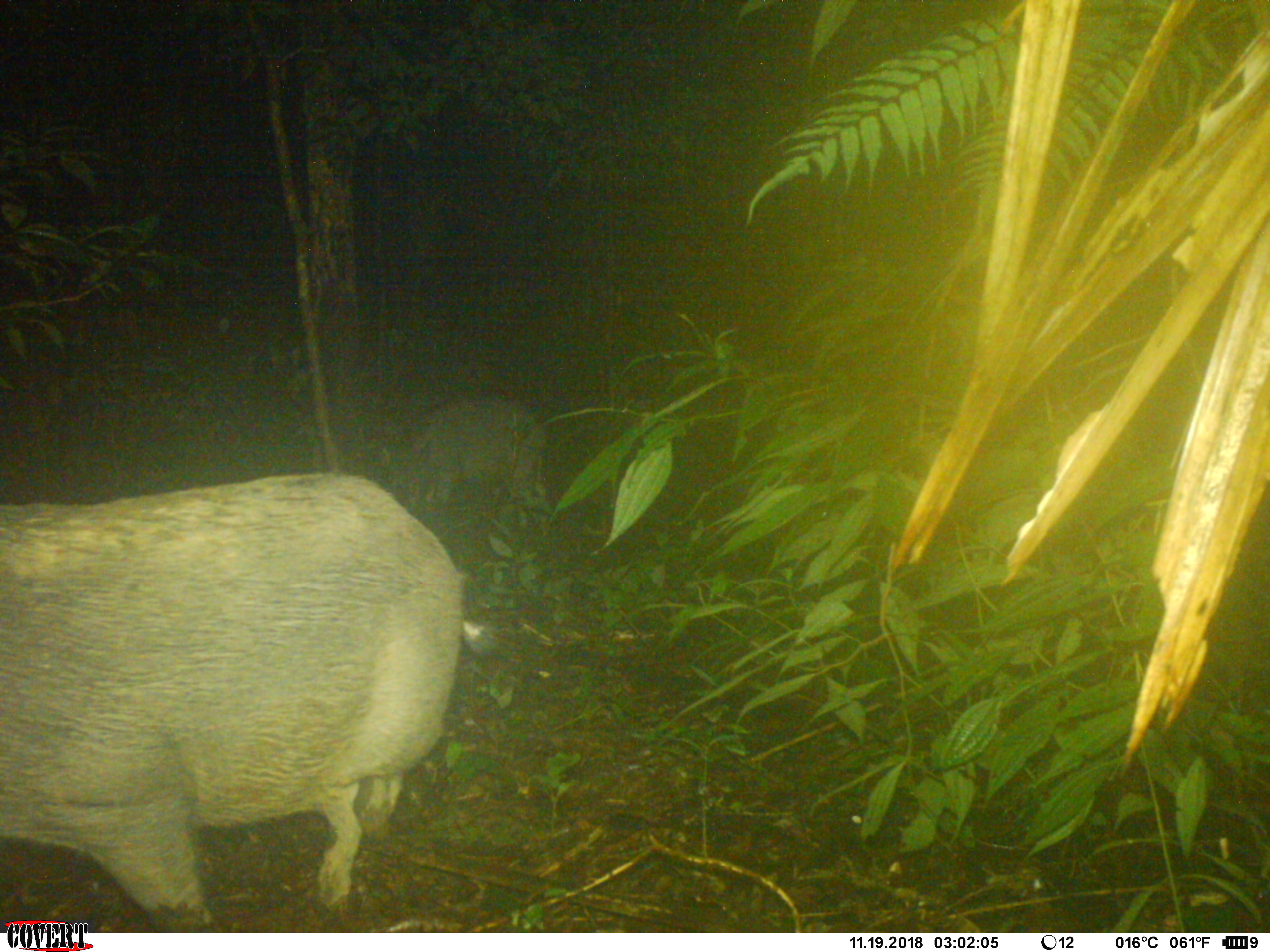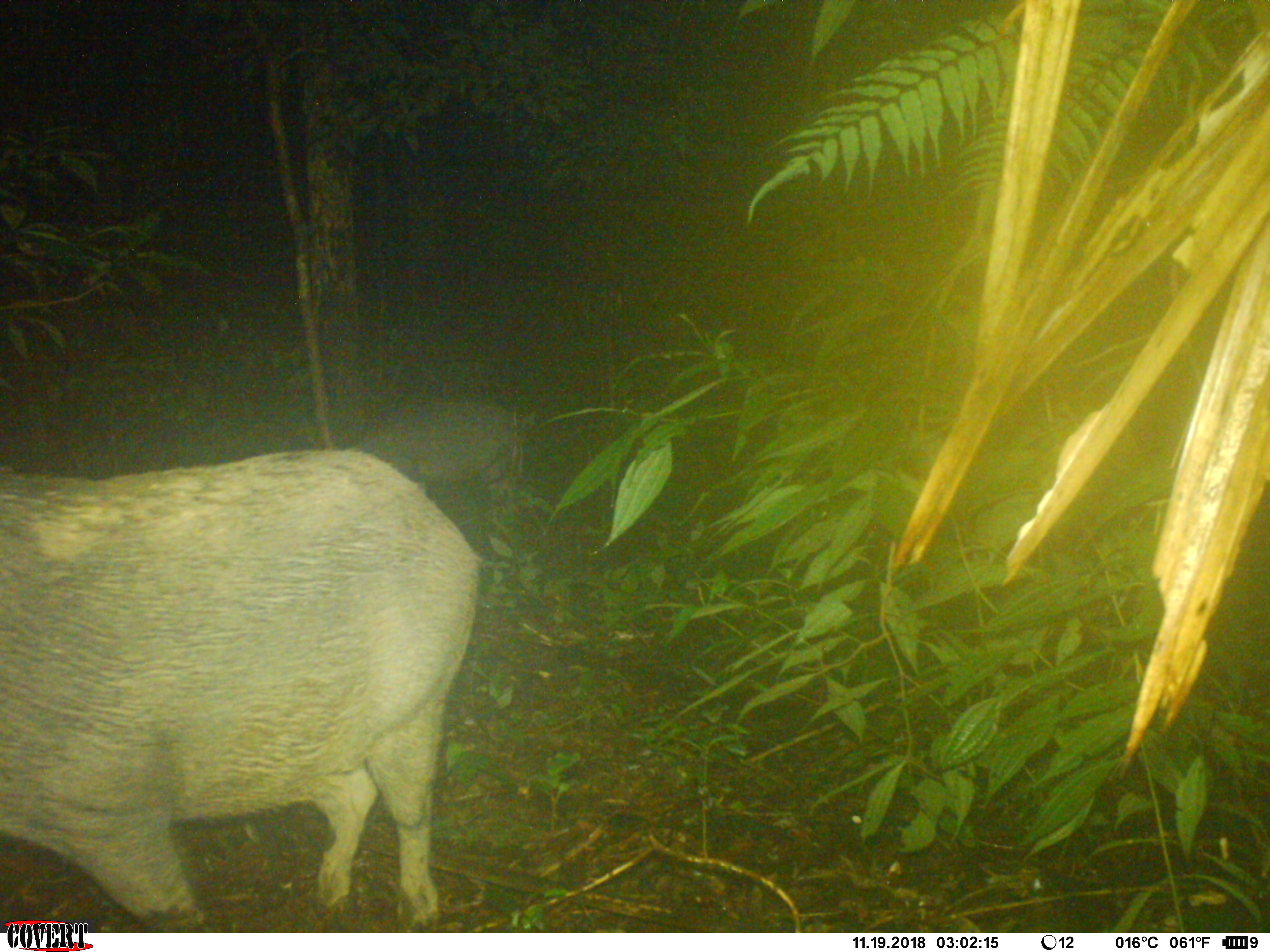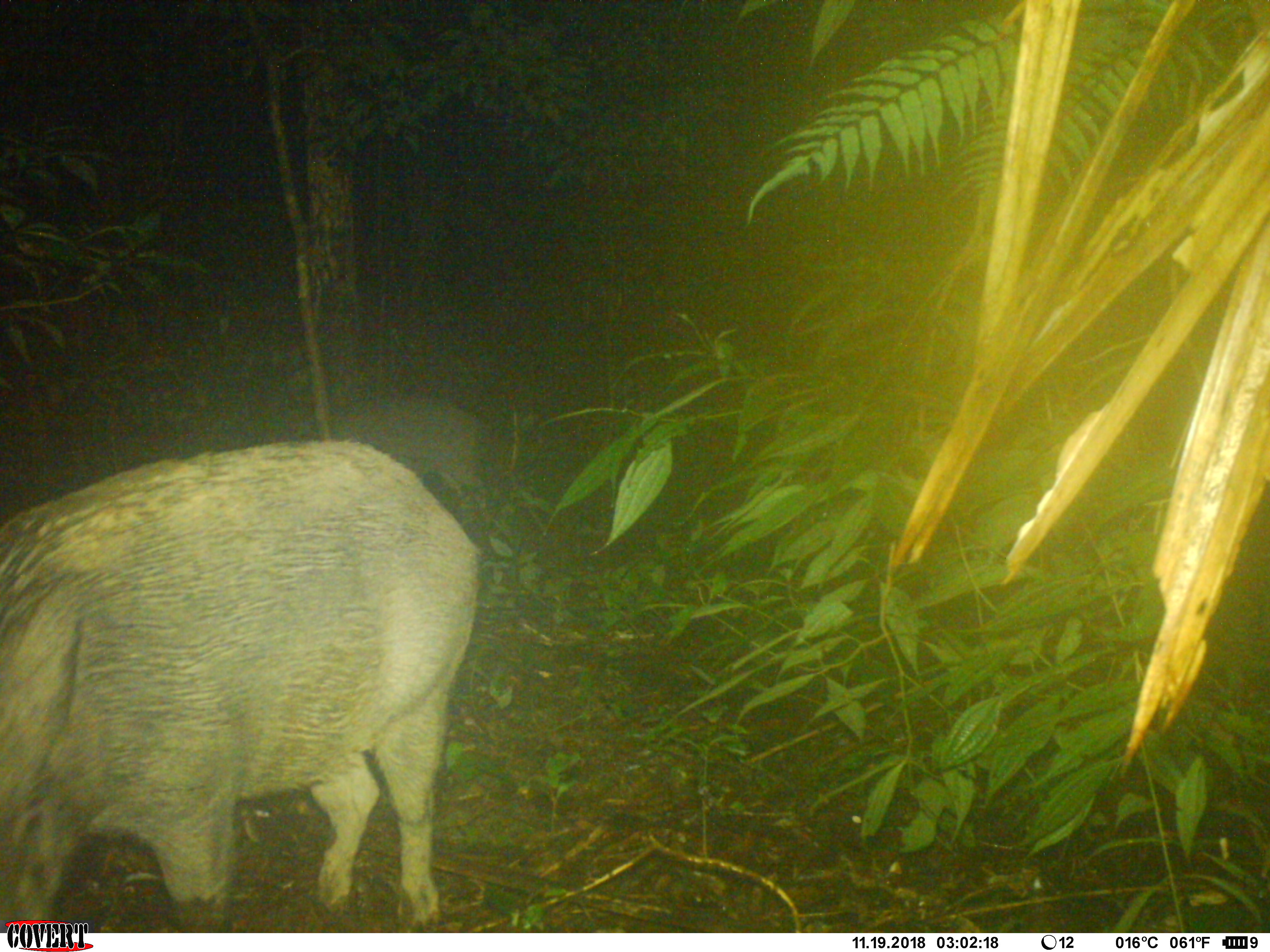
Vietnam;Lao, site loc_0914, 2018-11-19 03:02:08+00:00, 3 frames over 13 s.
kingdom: Animalia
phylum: Chordata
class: Mammalia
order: Artiodactyla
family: Suidae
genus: Sus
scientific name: Sus scrofa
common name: eurasian wild pig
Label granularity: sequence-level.